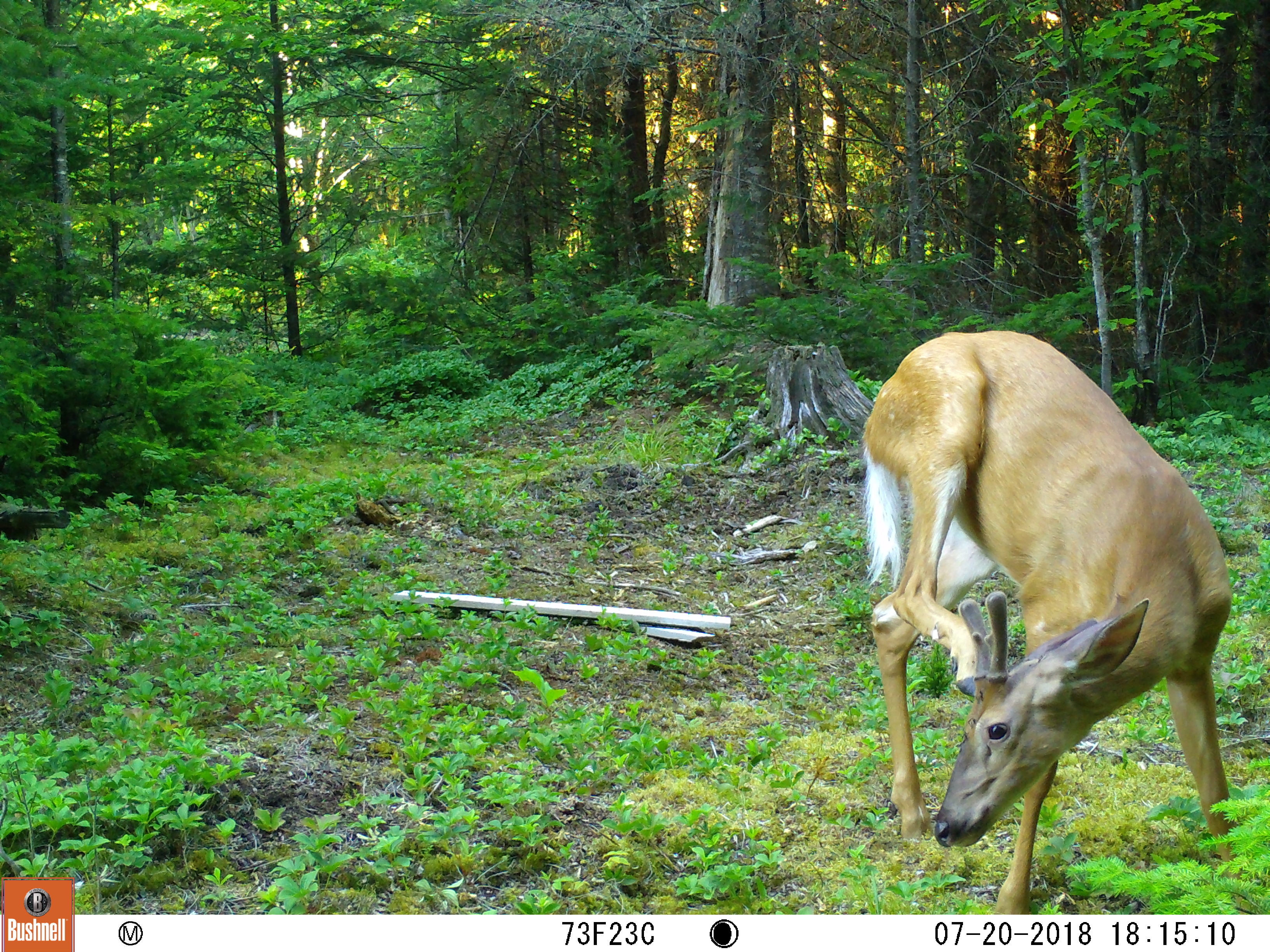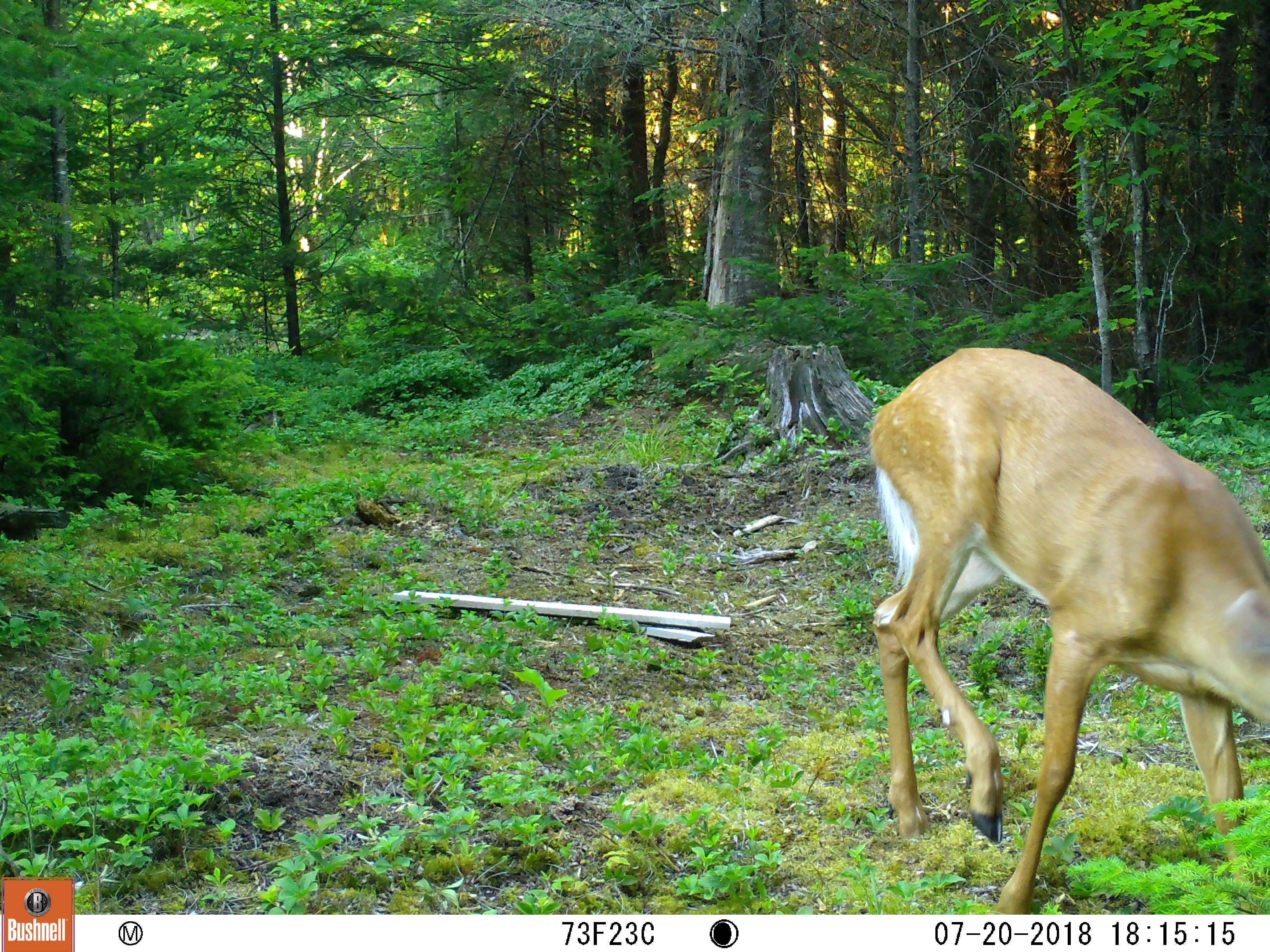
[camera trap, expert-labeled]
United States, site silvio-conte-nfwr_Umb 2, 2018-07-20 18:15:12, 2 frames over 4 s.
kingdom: Animalia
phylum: Chordata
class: Mammalia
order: Artiodactyla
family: Cervidae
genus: Odocoileus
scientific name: Odocoileus virginianus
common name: white-tailed deer